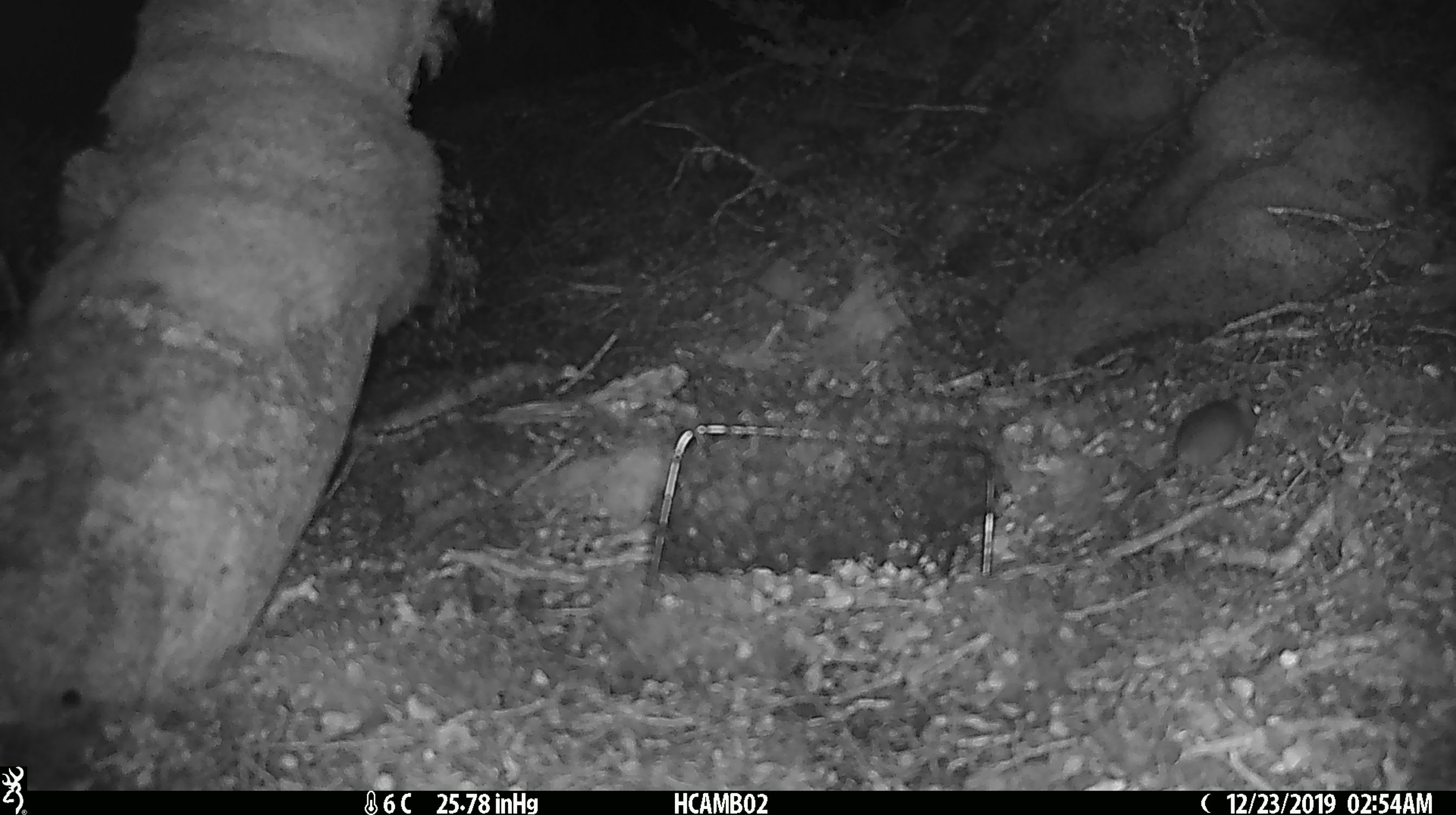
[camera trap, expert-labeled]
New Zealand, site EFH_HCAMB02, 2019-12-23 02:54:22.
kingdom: Animalia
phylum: Chordata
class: Mammalia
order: Rodentia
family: Muridae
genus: Mus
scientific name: Mus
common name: mouse